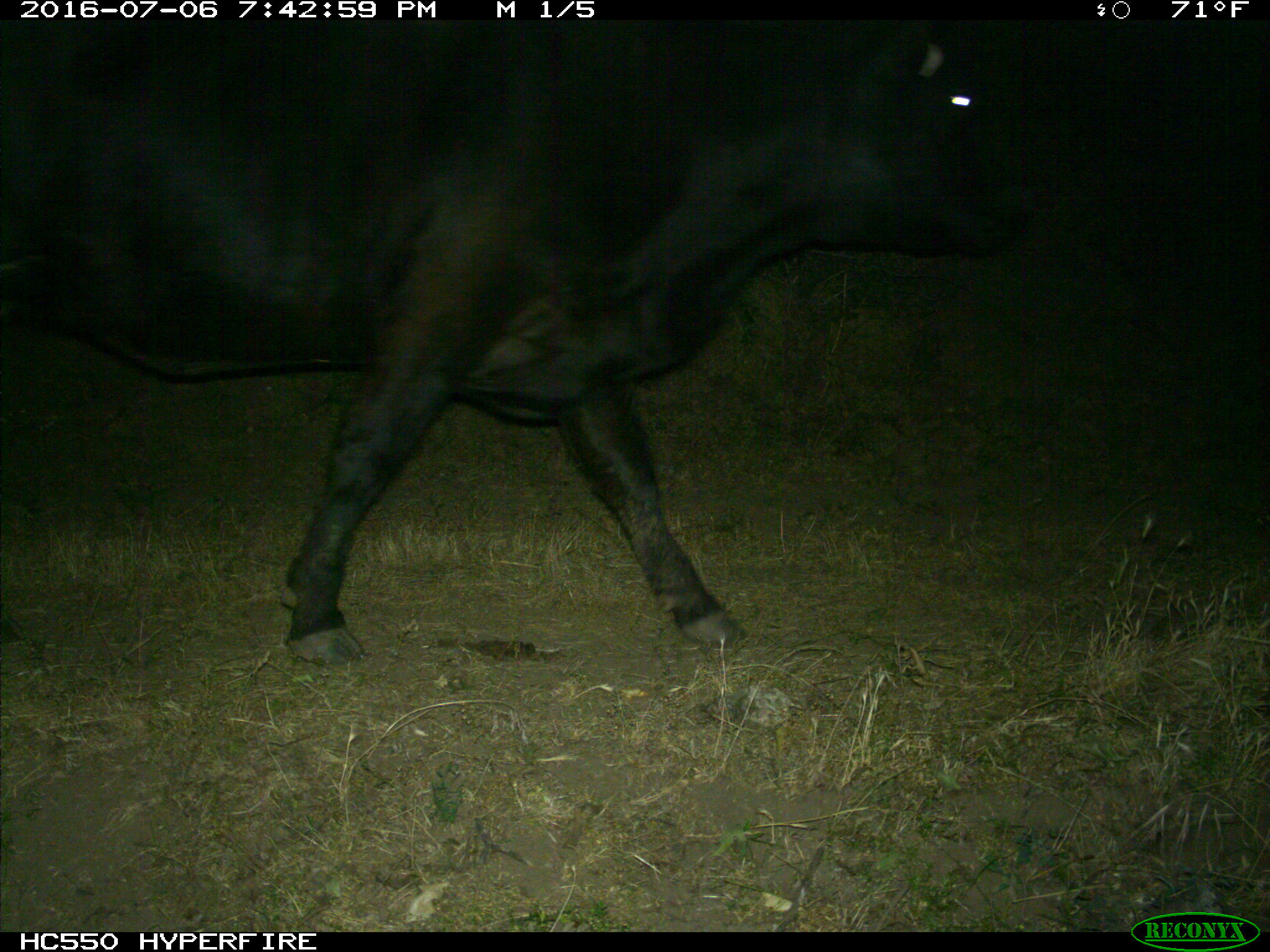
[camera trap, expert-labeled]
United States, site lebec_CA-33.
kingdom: Animalia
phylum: Chordata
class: Mammalia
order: Artiodactyla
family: Bovidae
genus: Bos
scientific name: Bos taurus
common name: domestic cow